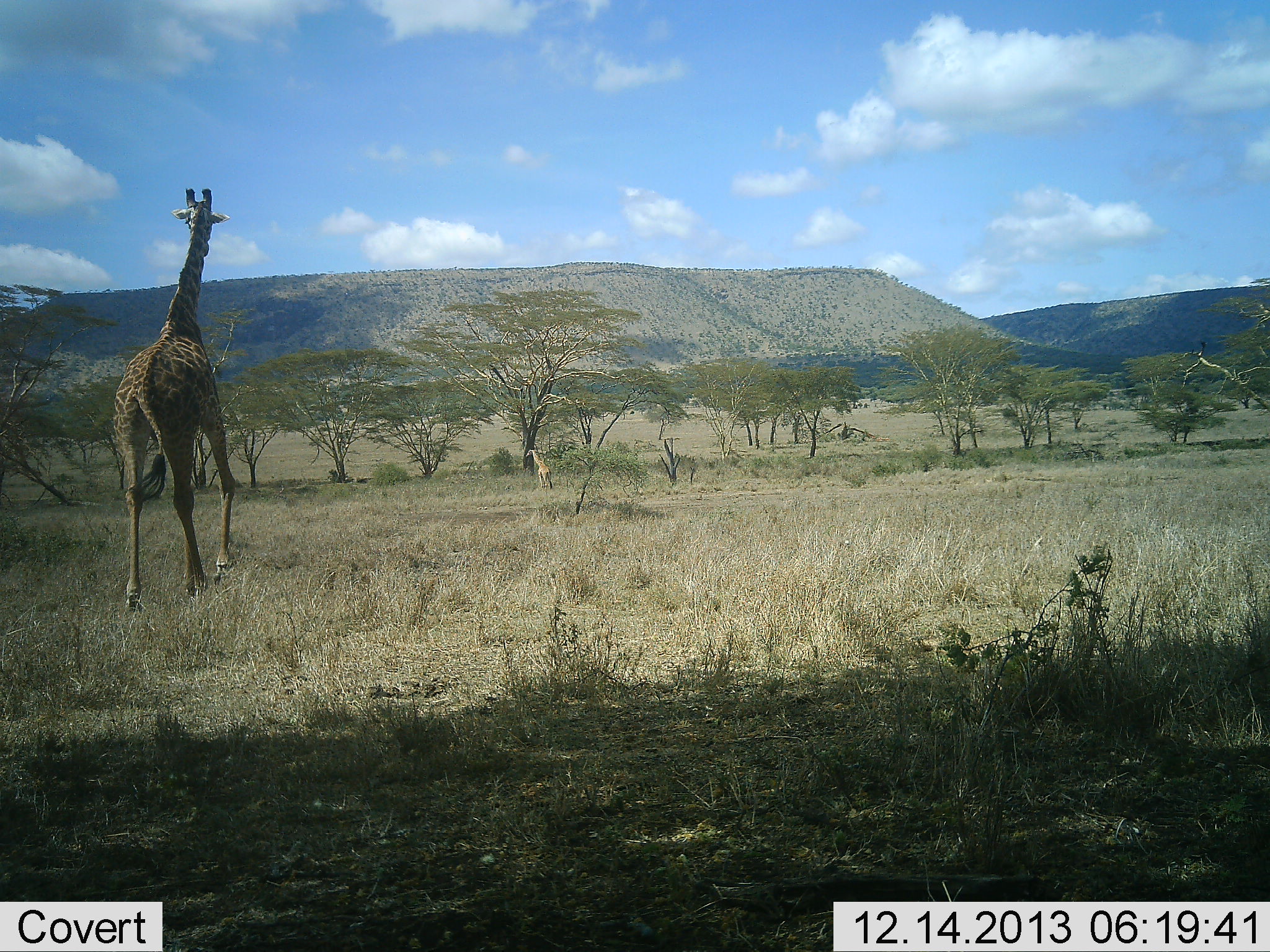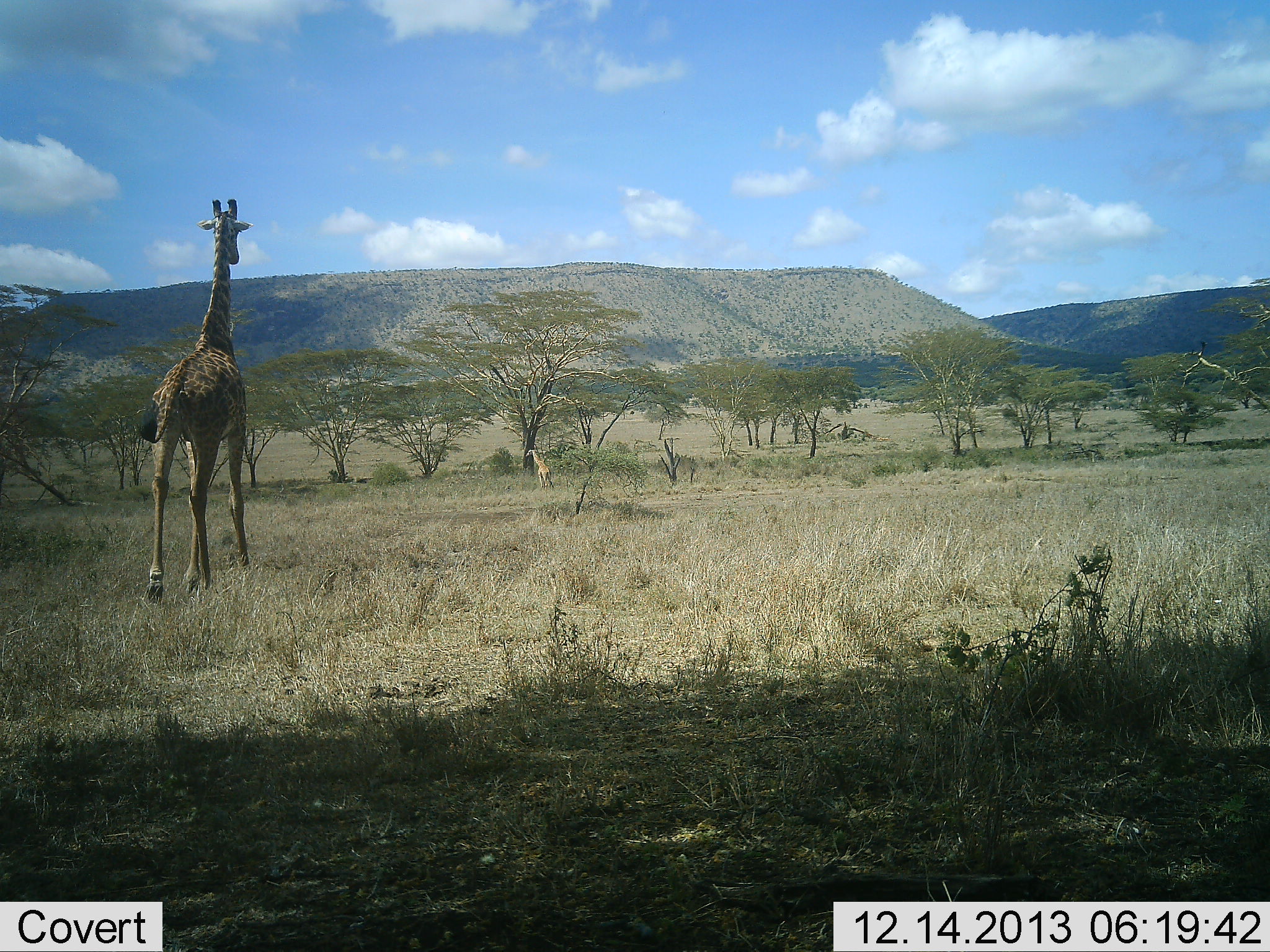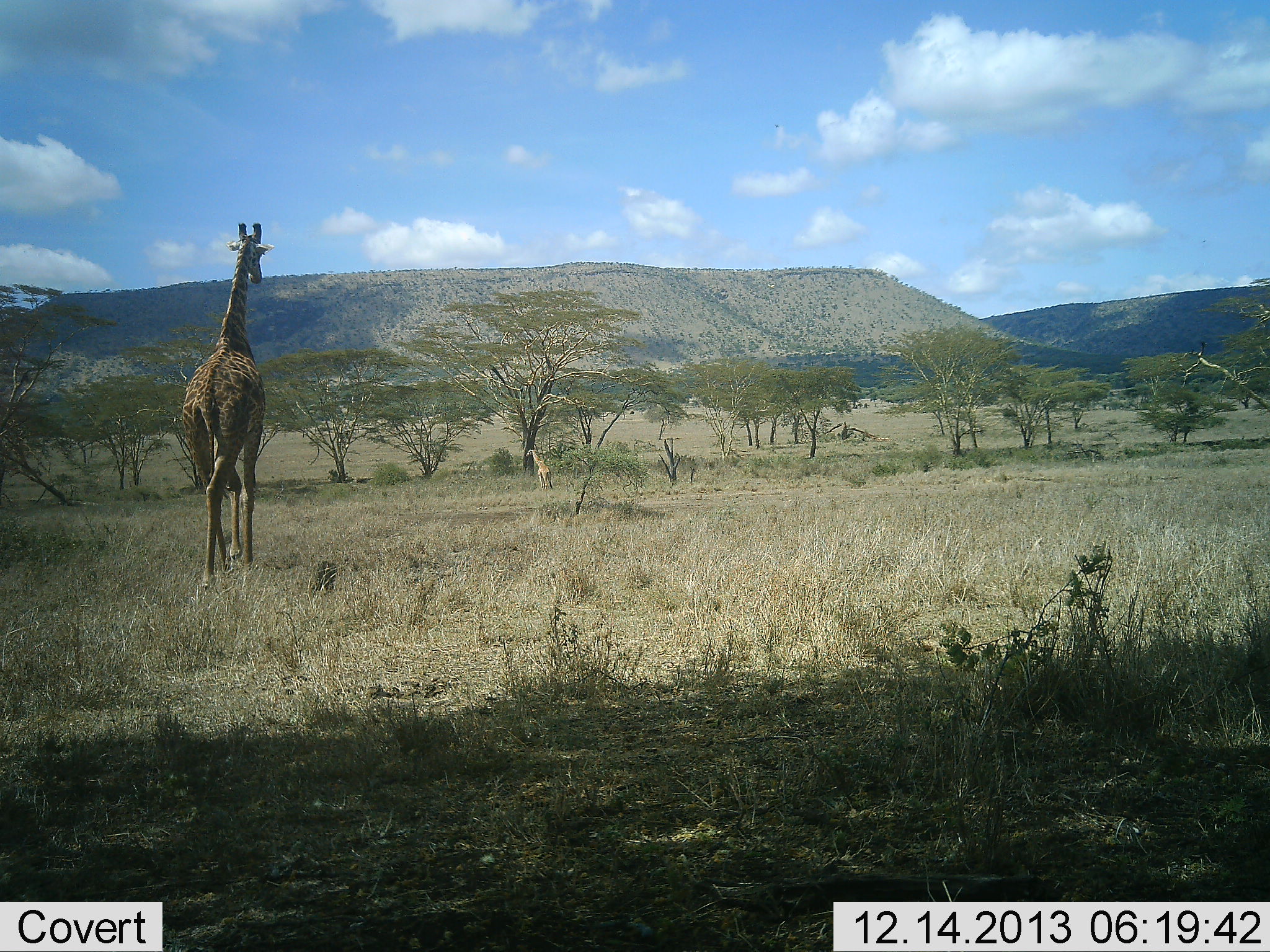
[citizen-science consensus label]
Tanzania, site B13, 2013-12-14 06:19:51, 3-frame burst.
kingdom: Animalia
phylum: Chordata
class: Mammalia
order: Artiodactyla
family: Giraffidae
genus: Giraffa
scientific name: Giraffa camelopardalis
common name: giraffe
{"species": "giraffe (Giraffa camelopardalis)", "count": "2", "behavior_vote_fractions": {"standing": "70%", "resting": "0%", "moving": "100%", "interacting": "0%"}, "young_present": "0%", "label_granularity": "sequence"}